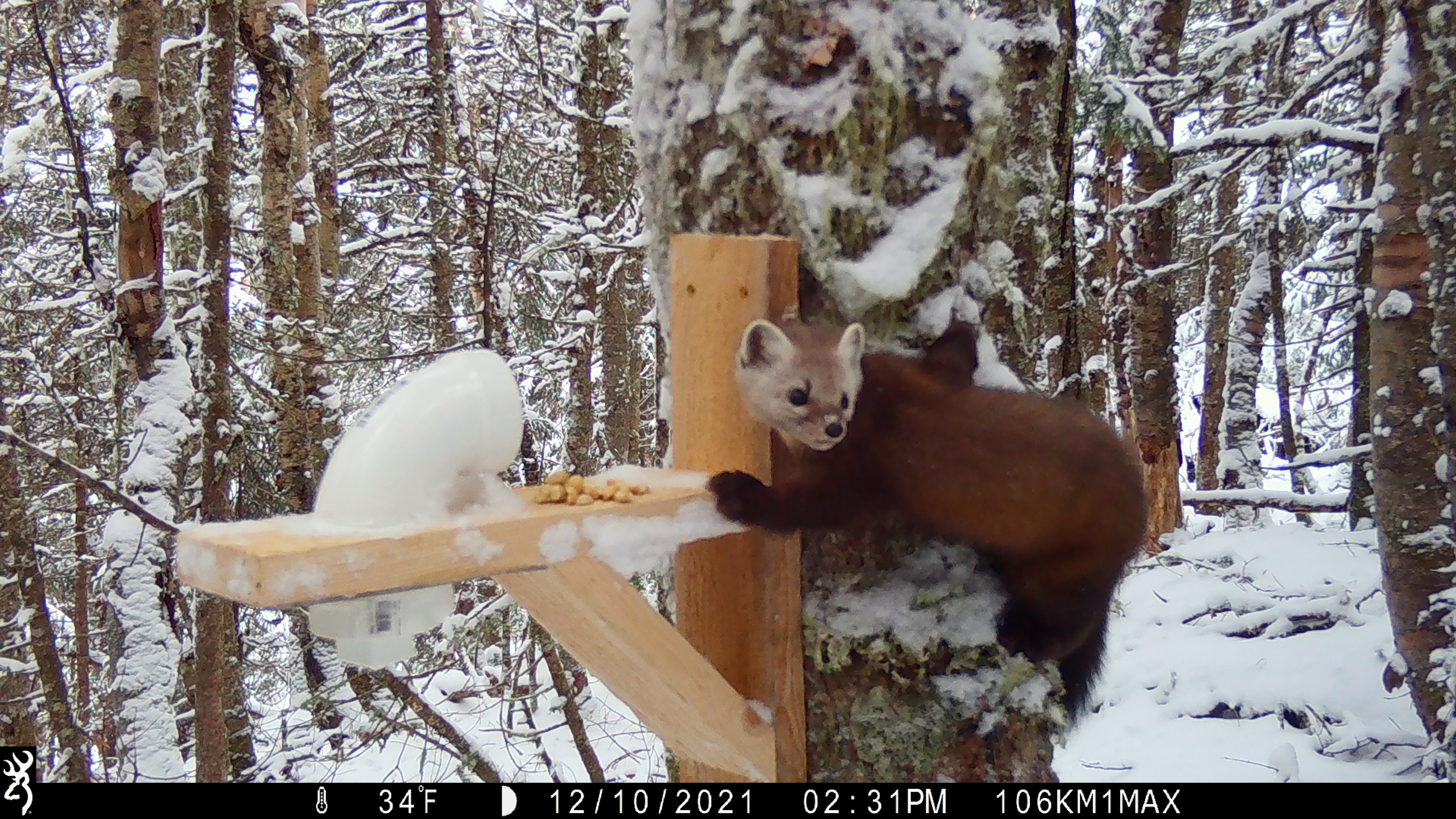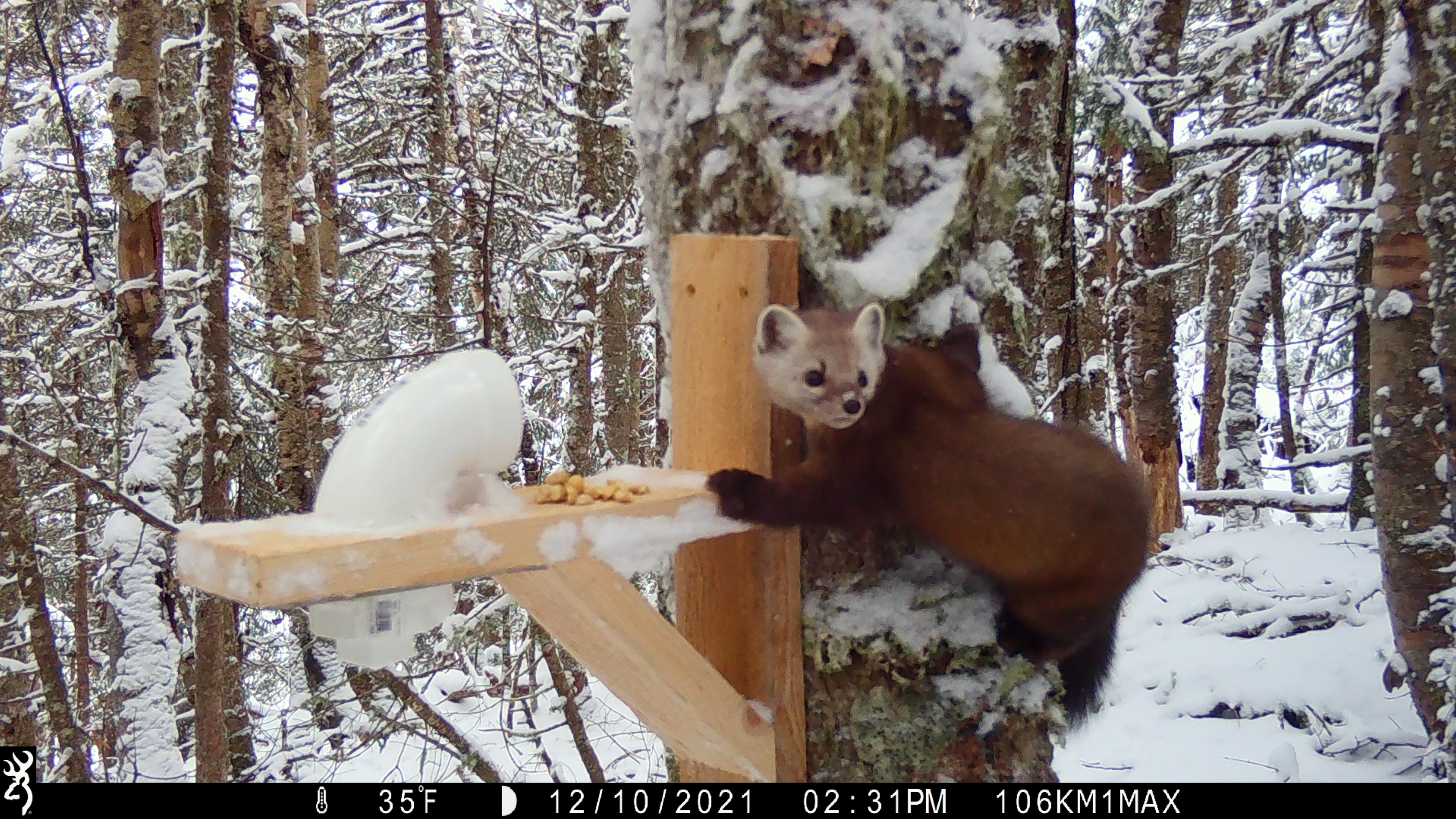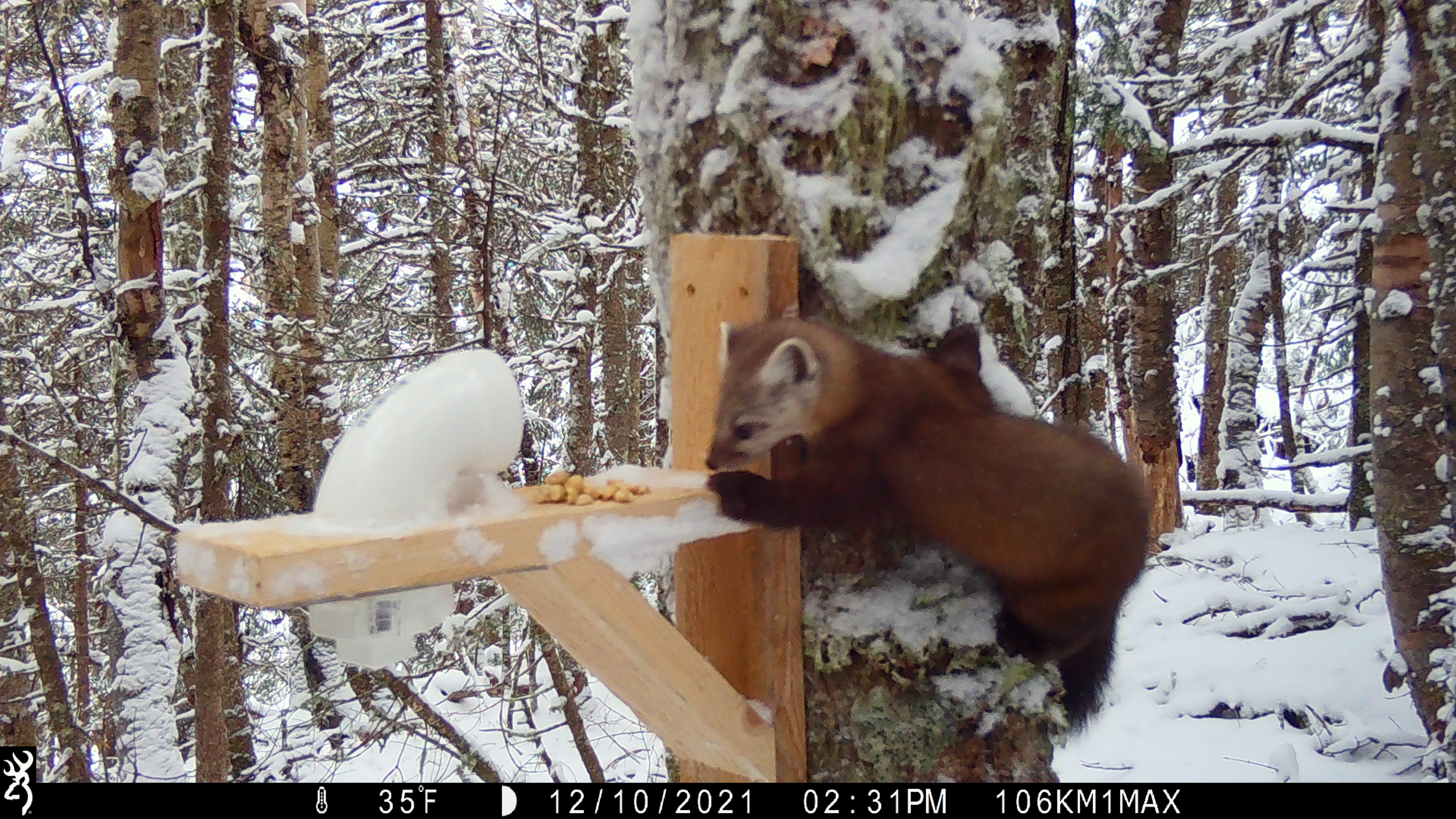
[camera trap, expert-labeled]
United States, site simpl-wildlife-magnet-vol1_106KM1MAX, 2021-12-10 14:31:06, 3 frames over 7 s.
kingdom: Animalia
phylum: Chordata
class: Mammalia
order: Carnivora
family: Mustelidae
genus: Martes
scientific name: Martes americana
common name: american marten